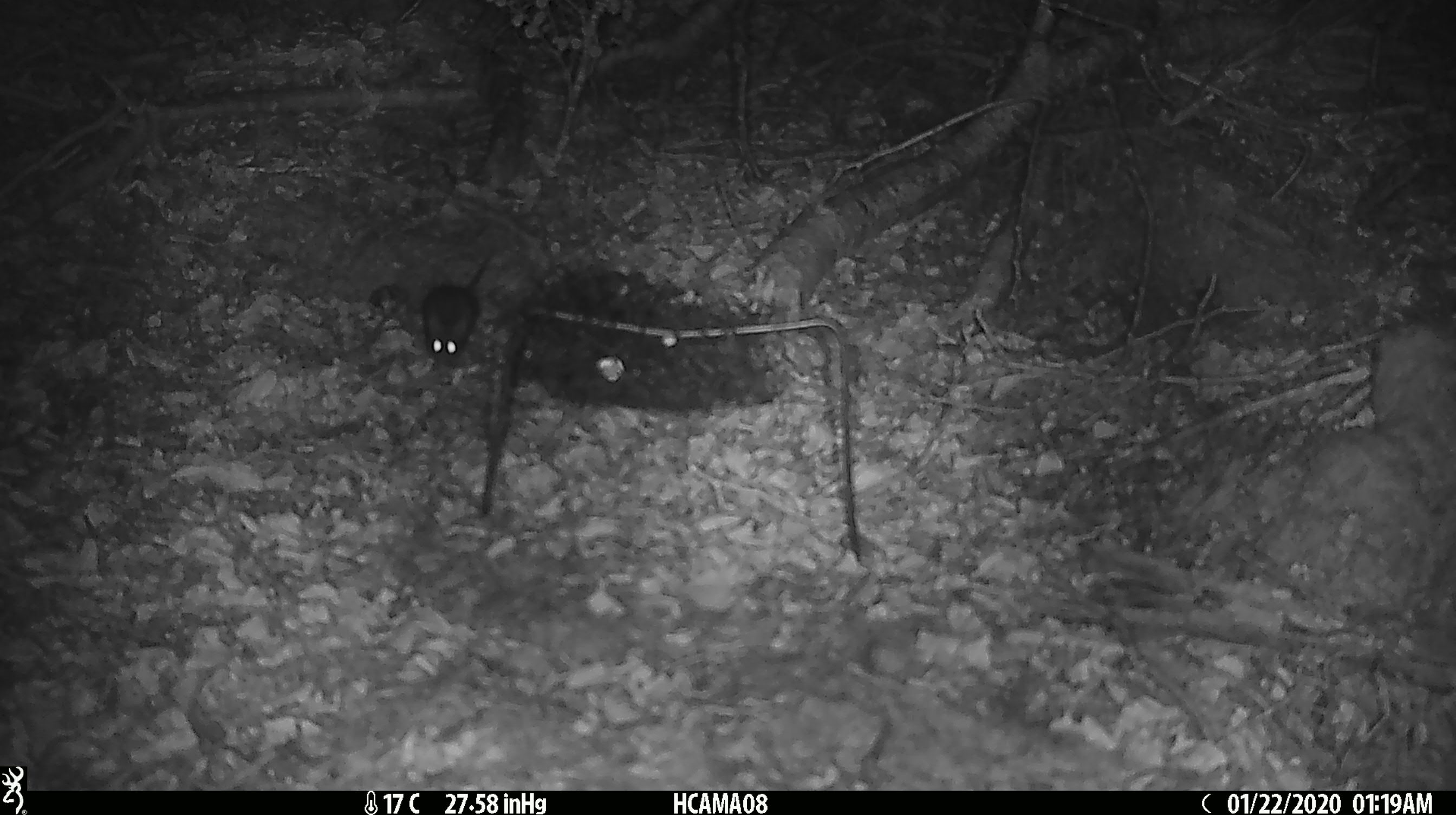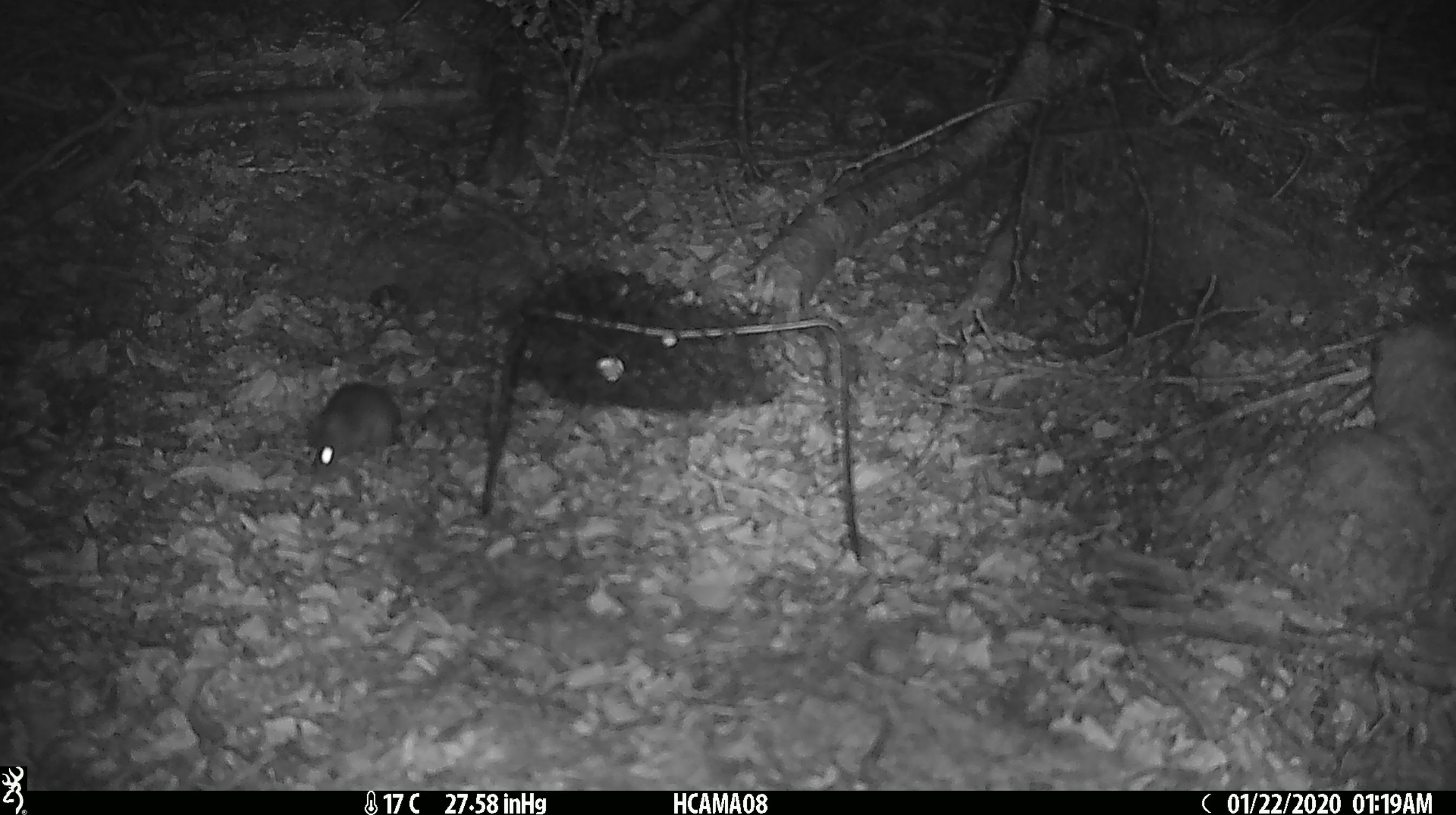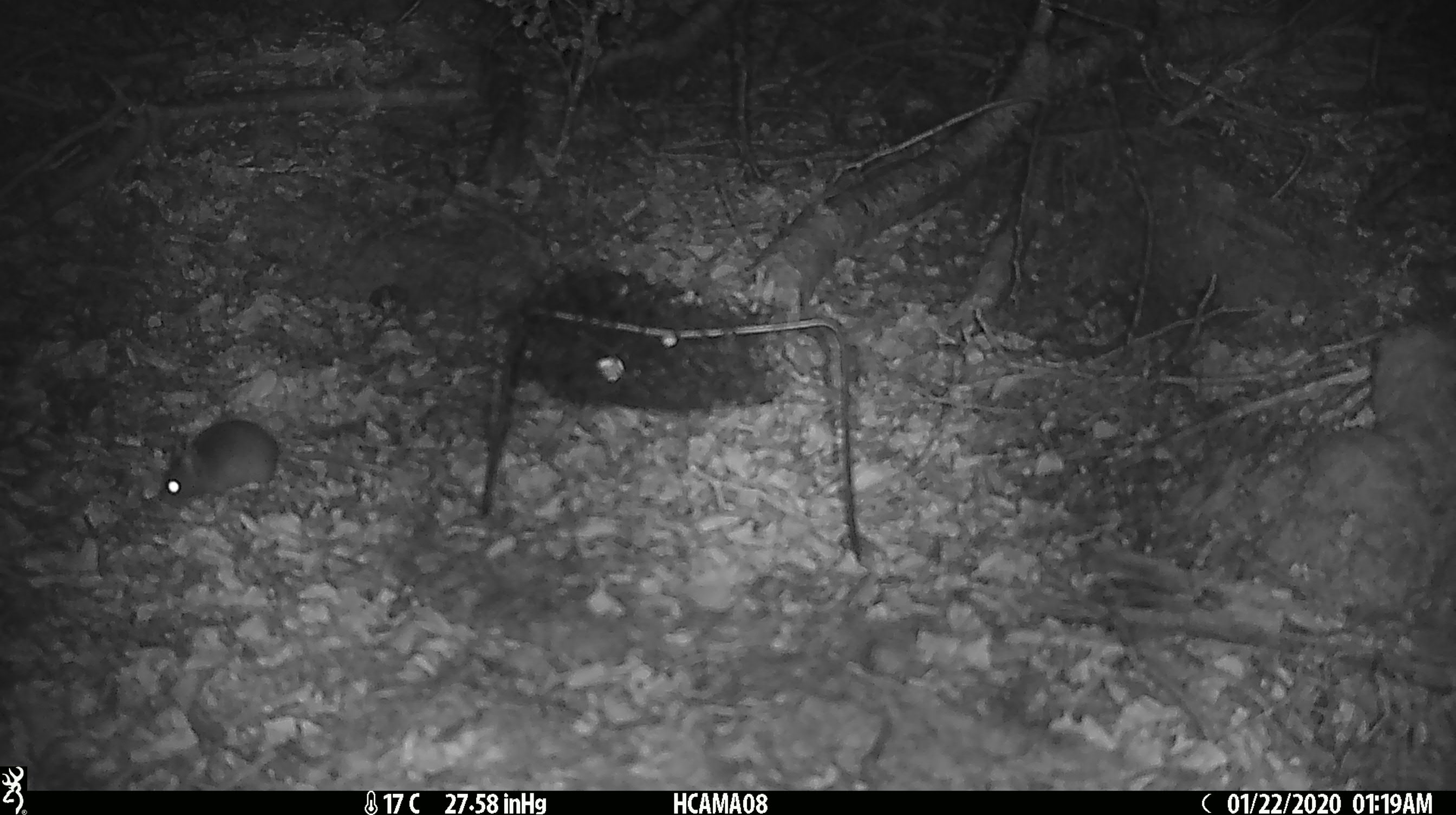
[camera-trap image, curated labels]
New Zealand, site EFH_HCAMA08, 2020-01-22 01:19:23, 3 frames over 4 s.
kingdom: Animalia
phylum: Chordata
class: Mammalia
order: Rodentia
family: Muridae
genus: Mus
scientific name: Mus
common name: mouse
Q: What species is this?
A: Mouse (Mus).